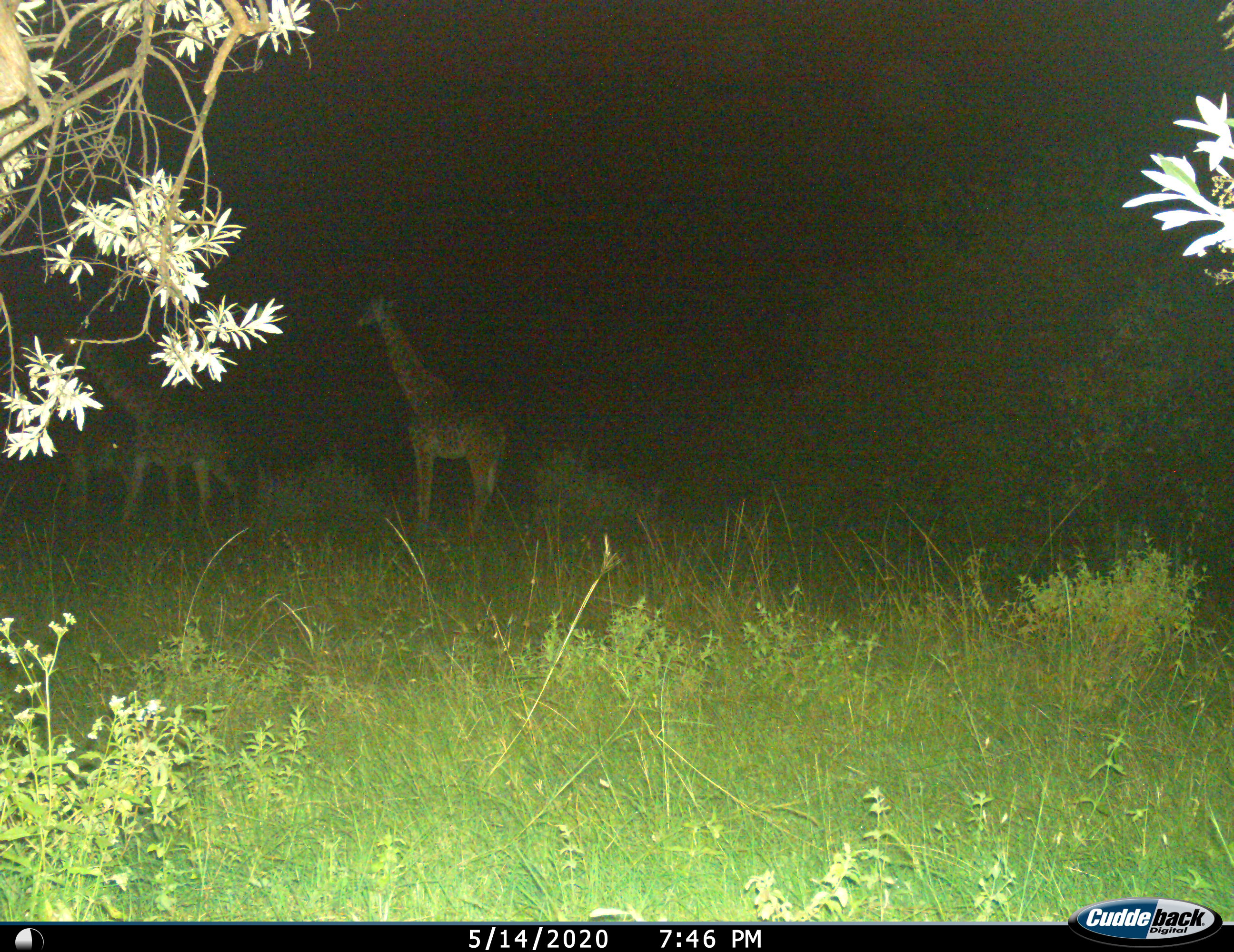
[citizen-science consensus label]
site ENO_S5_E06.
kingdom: Animalia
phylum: Chordata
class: Mammalia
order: Artiodactyla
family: Giraffidae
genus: Giraffa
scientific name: Giraffa camelopardalis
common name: giraffe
Giraffe (Giraffa camelopardalis), count 3. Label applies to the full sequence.